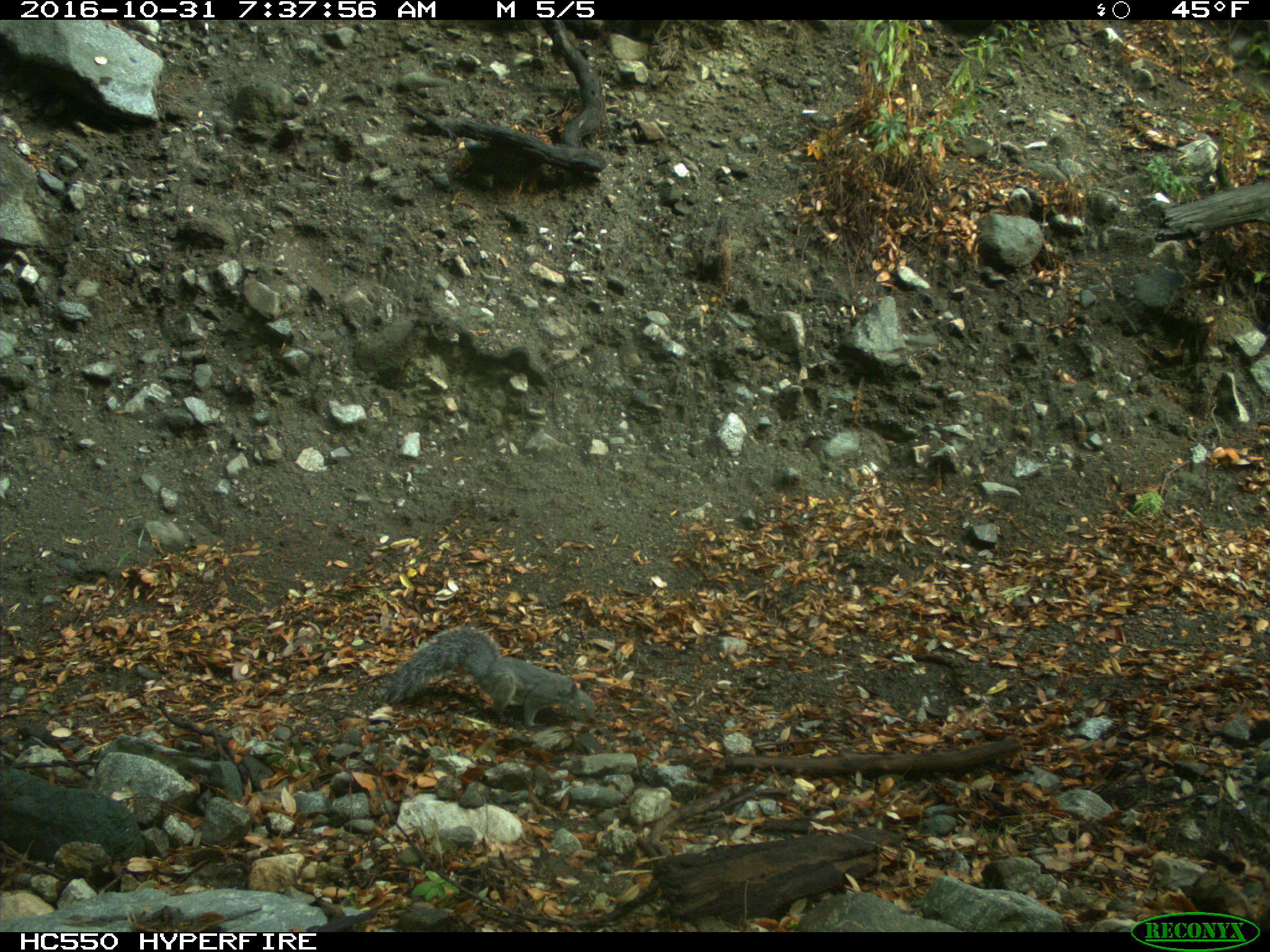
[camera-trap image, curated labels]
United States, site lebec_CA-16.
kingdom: Animalia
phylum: Chordata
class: Mammalia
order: Rodentia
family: Sciuridae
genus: Sciurus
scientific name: Sciurus carolinensis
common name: eastern gray squirrel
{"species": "Sciurus carolinensis (eastern gray squirrel)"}